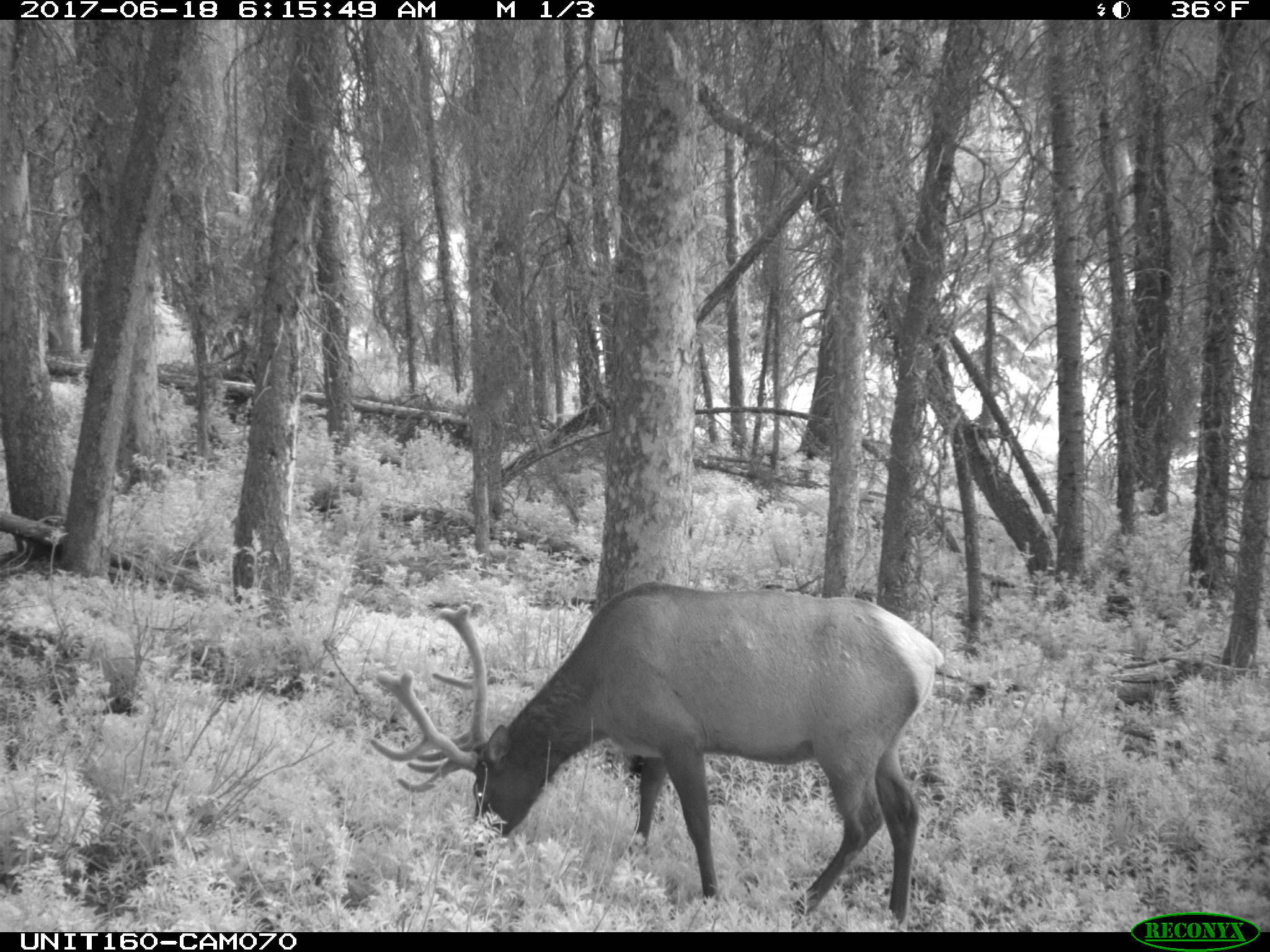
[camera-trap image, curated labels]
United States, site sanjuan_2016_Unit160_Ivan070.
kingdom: Animalia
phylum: Chordata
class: Mammalia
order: Artiodactyla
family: Cervidae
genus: Cervus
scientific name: Cervus elaphus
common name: red deer